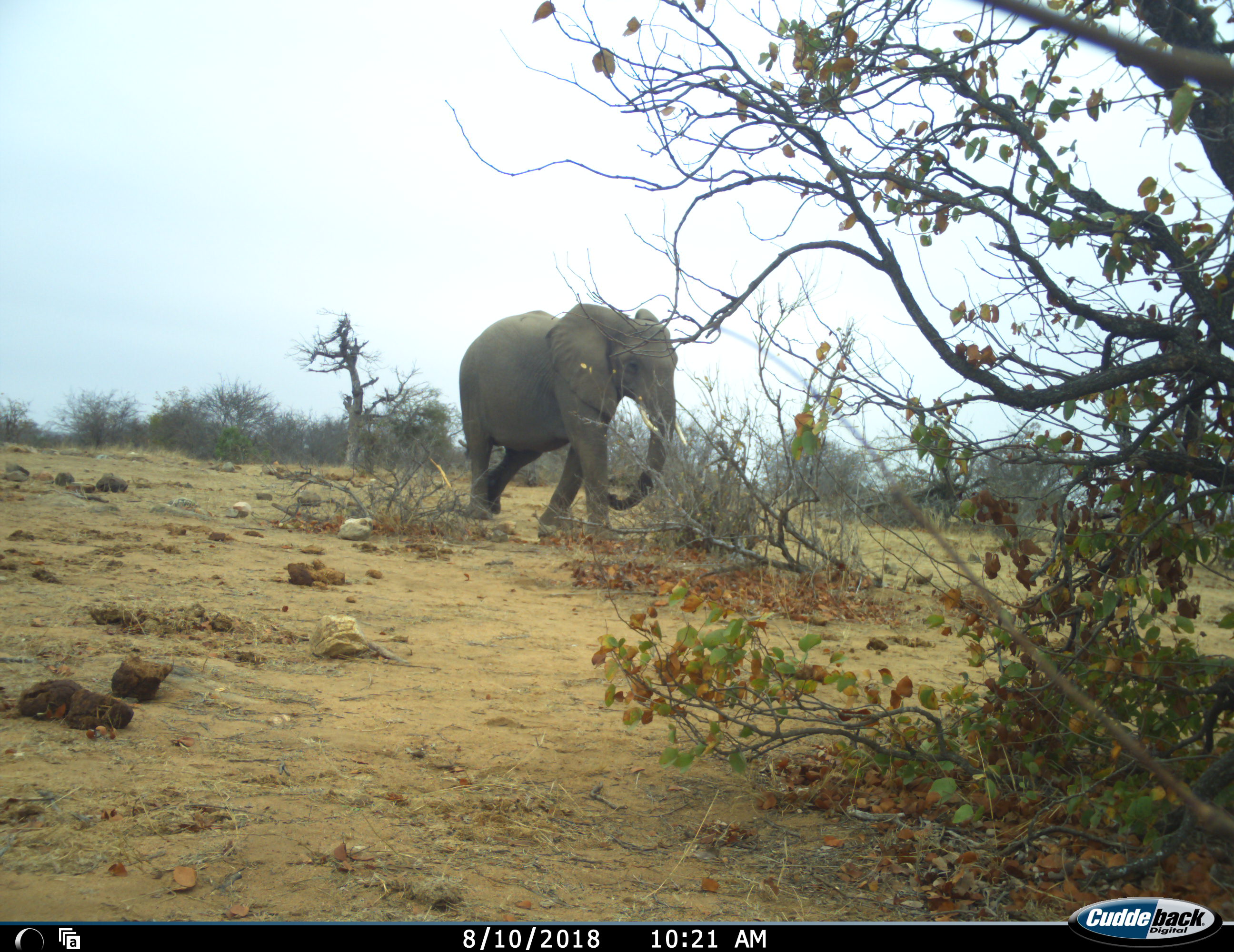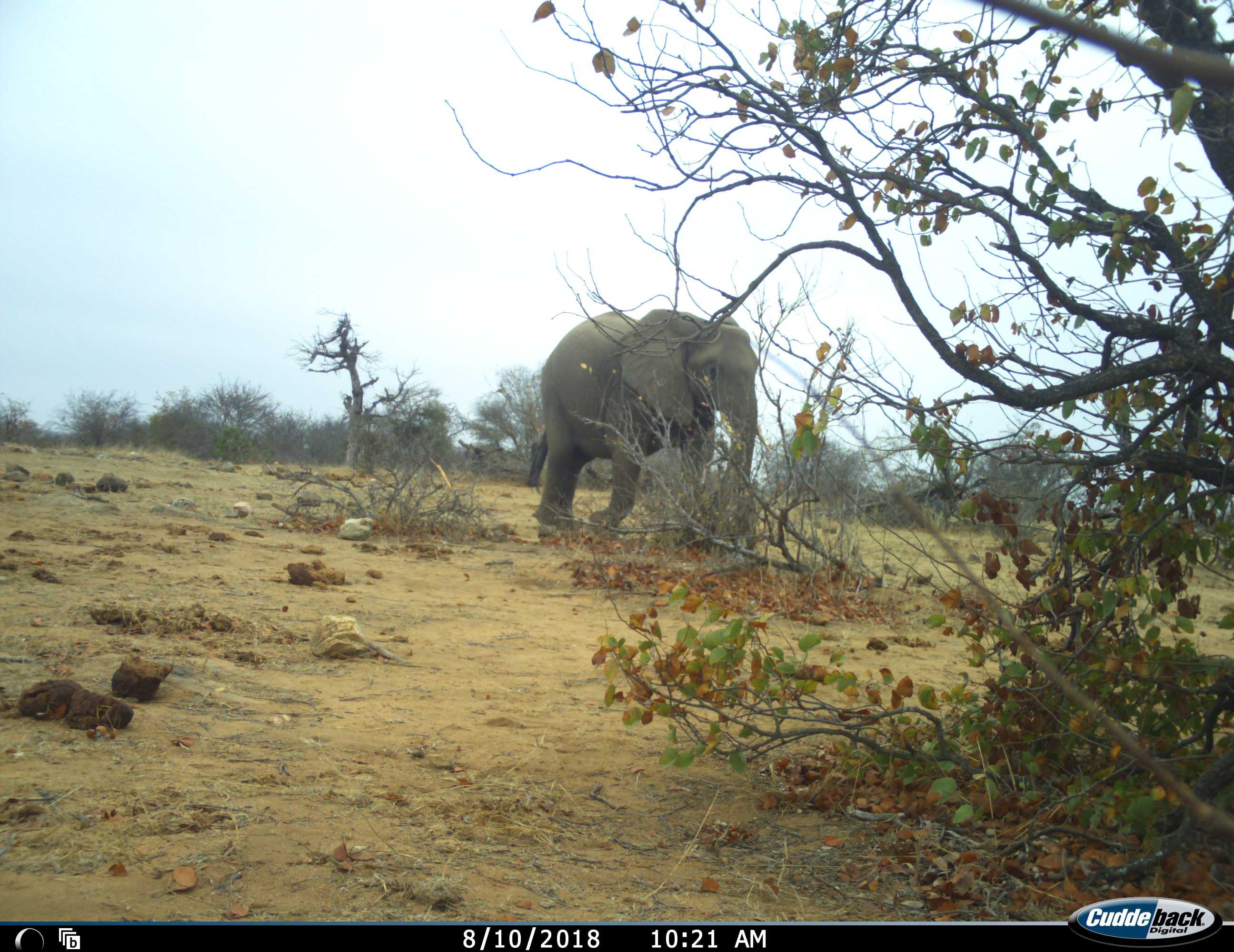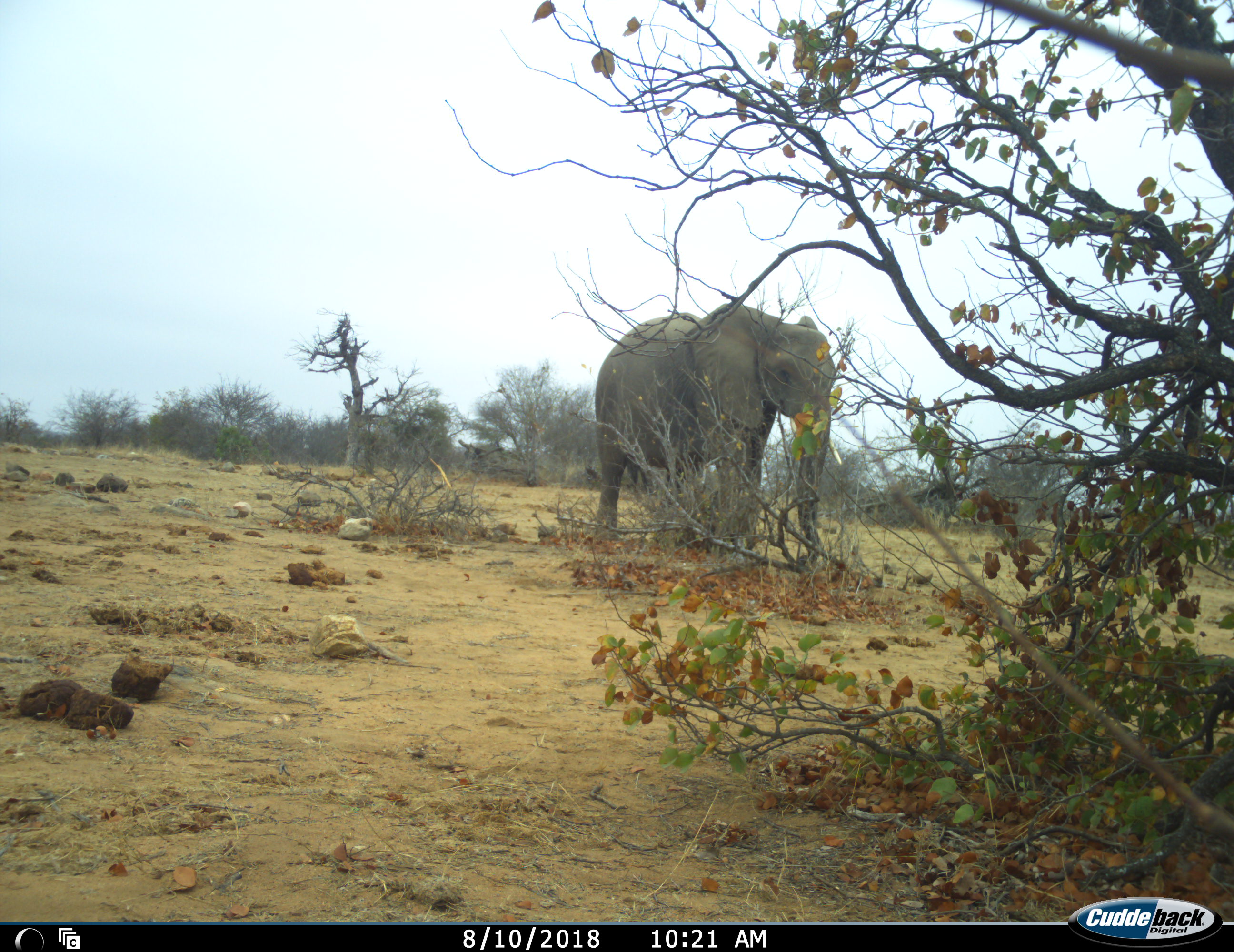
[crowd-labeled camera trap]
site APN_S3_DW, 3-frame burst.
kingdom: Animalia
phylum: Chordata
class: Mammalia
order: Proboscidea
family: Elephantidae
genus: Loxodonta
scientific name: Loxodonta africana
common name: african bush elephant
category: elephant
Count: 1.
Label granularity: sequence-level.